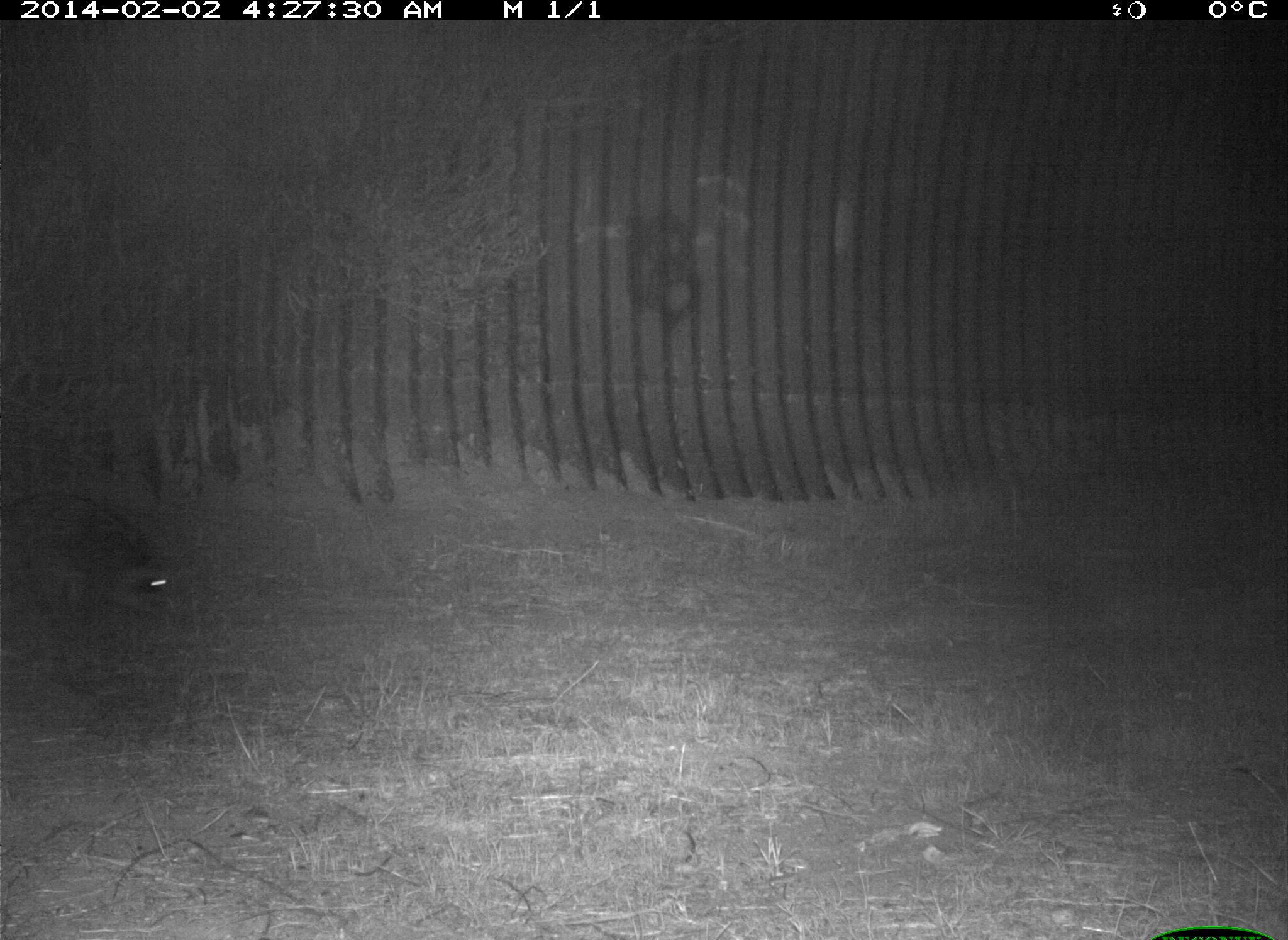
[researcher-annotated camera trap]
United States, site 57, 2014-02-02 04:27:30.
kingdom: Animalia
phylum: Chordata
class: Mammalia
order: Carnivora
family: Procyonidae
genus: Procyon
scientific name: Procyon lotor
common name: raccoon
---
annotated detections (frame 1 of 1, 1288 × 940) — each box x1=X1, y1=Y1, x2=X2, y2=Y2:
raccoon: x1=0, y1=489, x2=195, y2=646